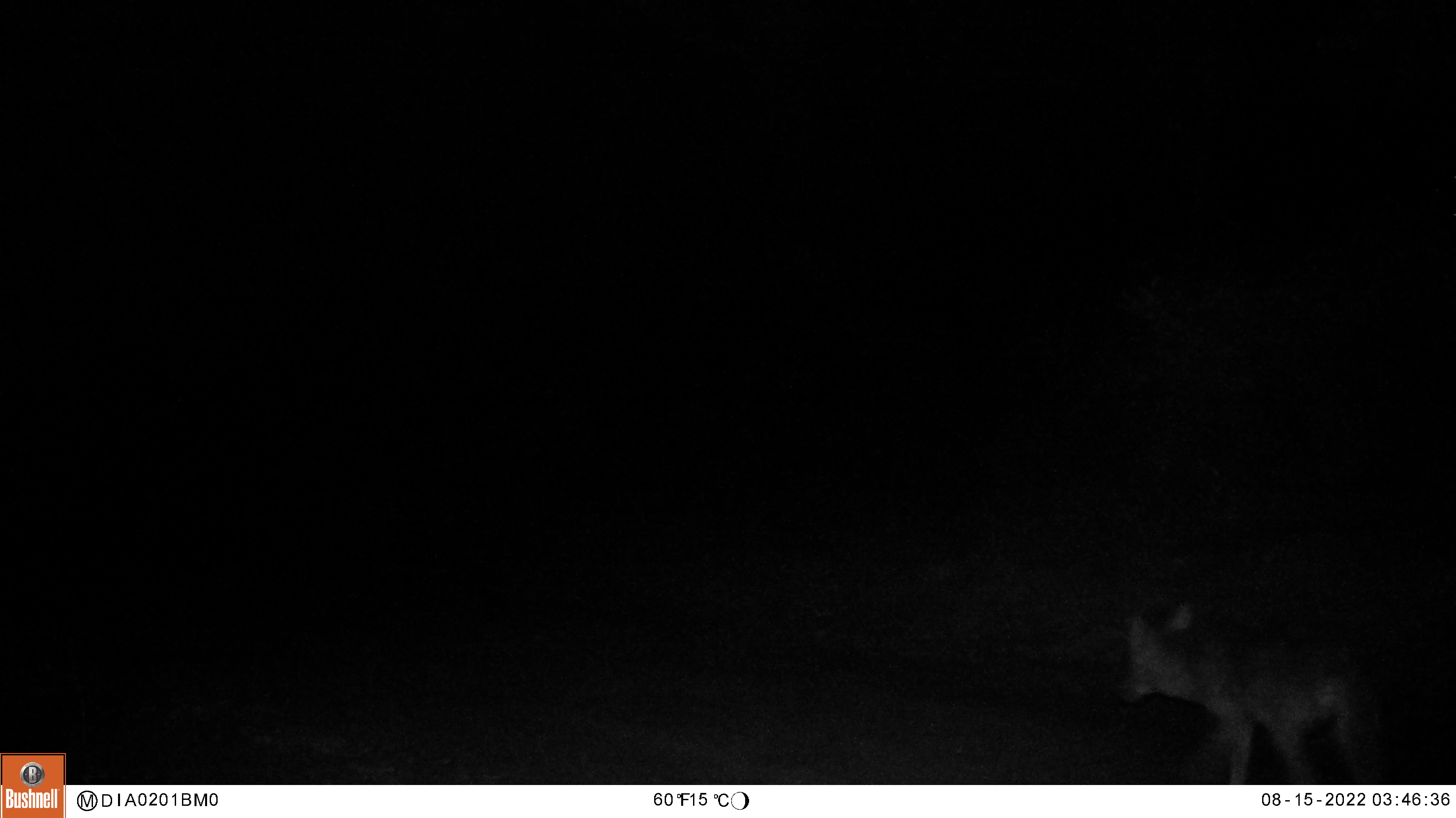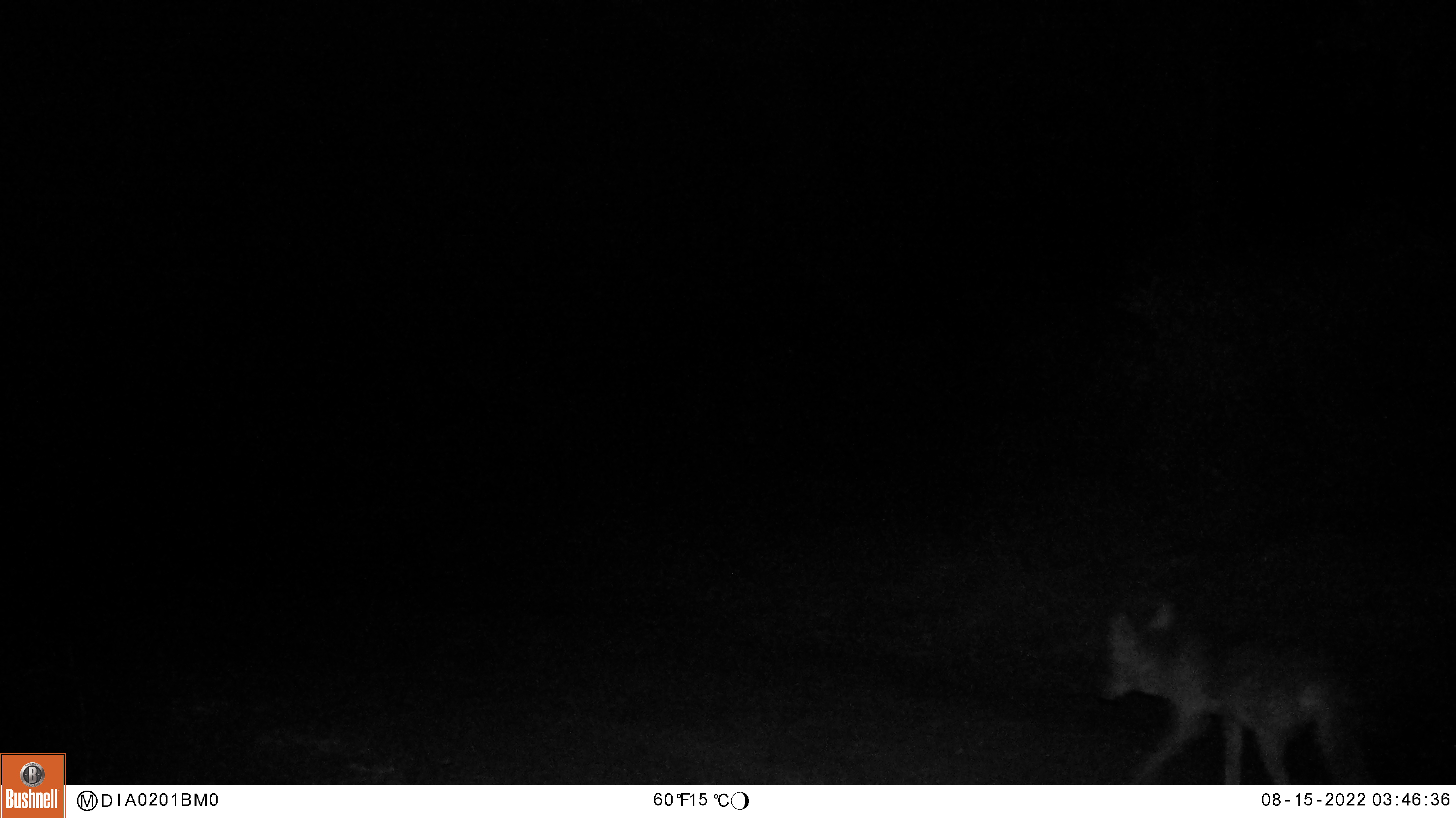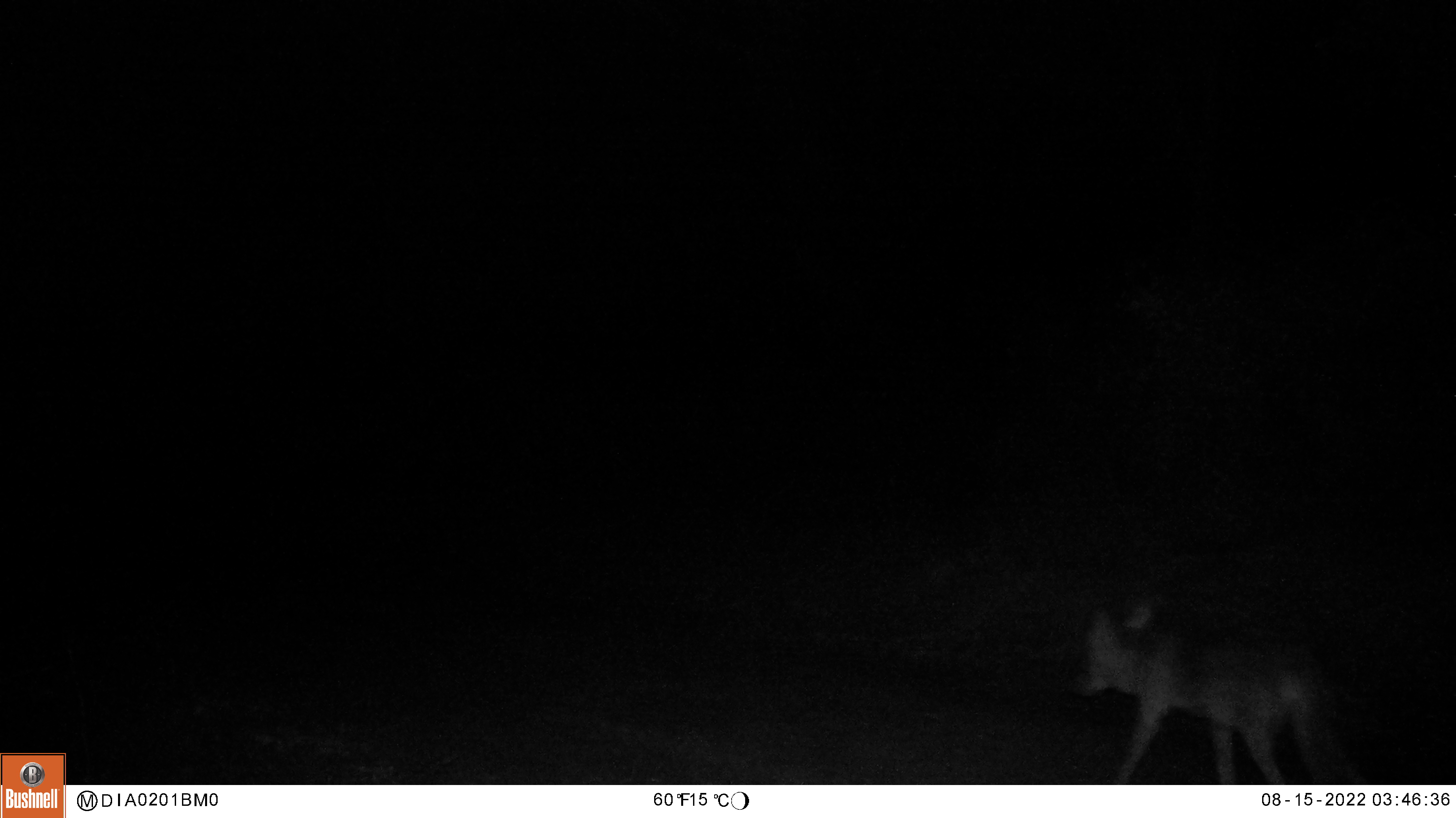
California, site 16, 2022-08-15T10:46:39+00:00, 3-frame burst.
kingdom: Animalia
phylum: Chordata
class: Mammalia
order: Carnivora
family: Canidae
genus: Canis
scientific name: Canis latrans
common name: coyote